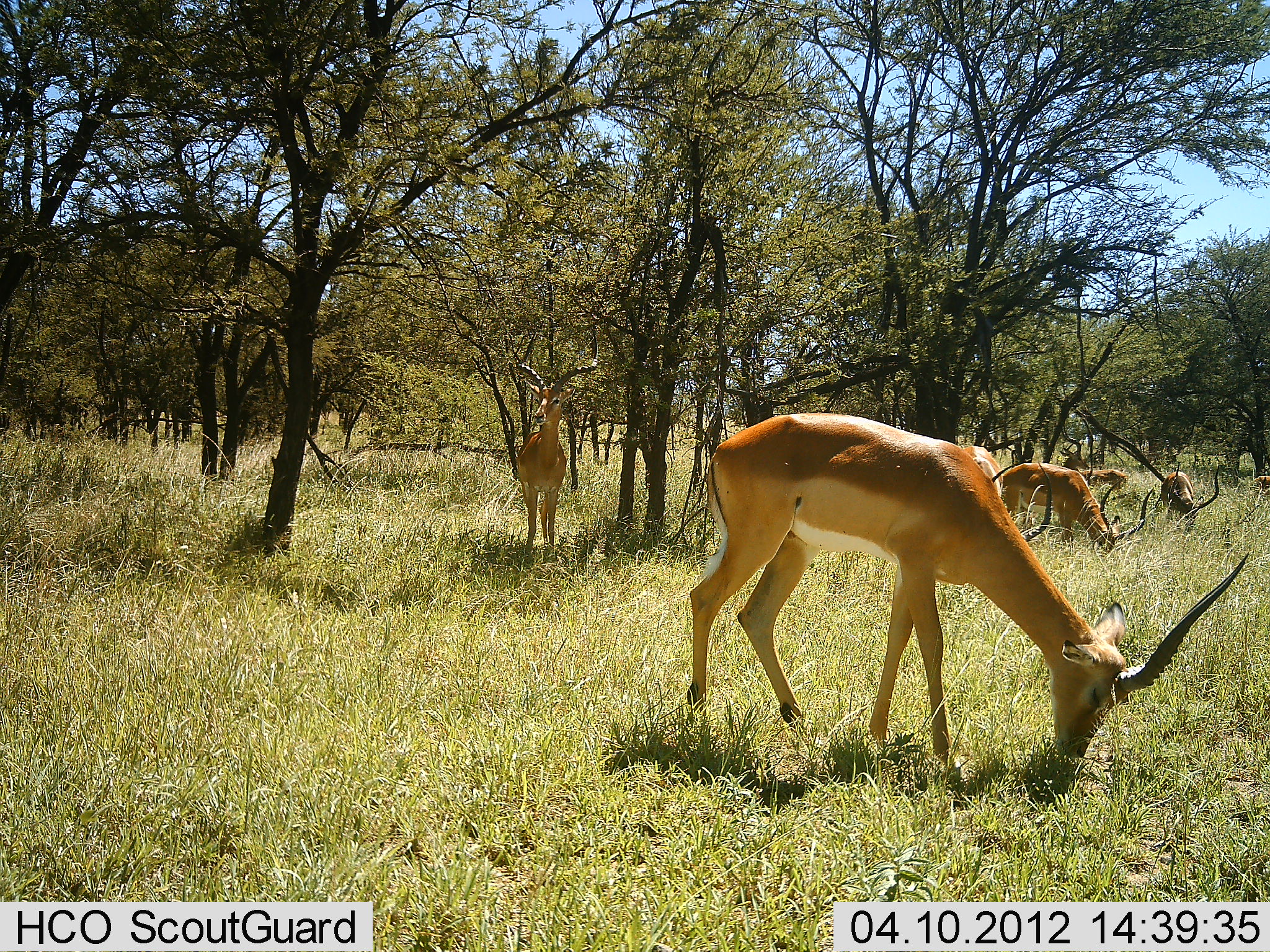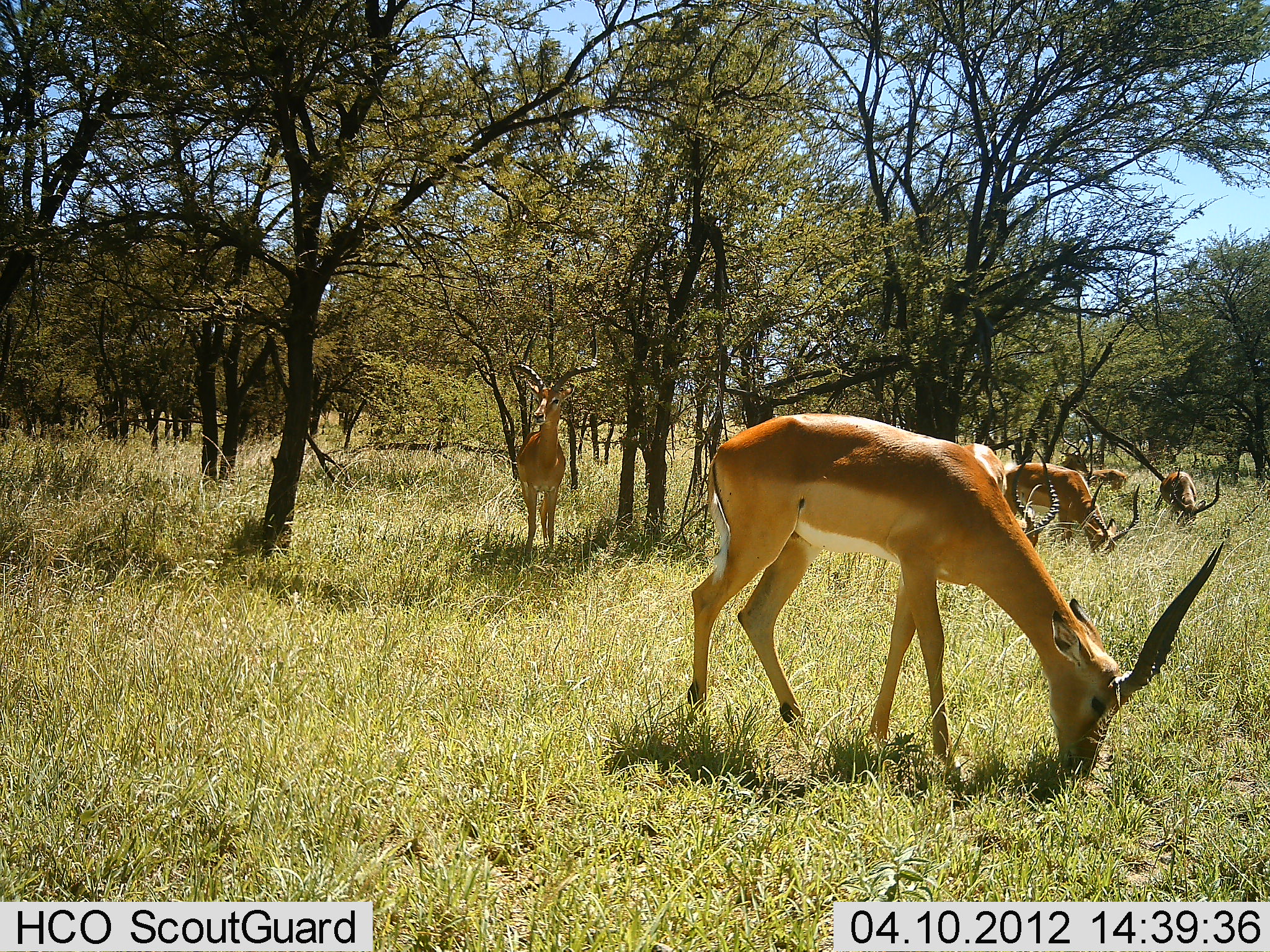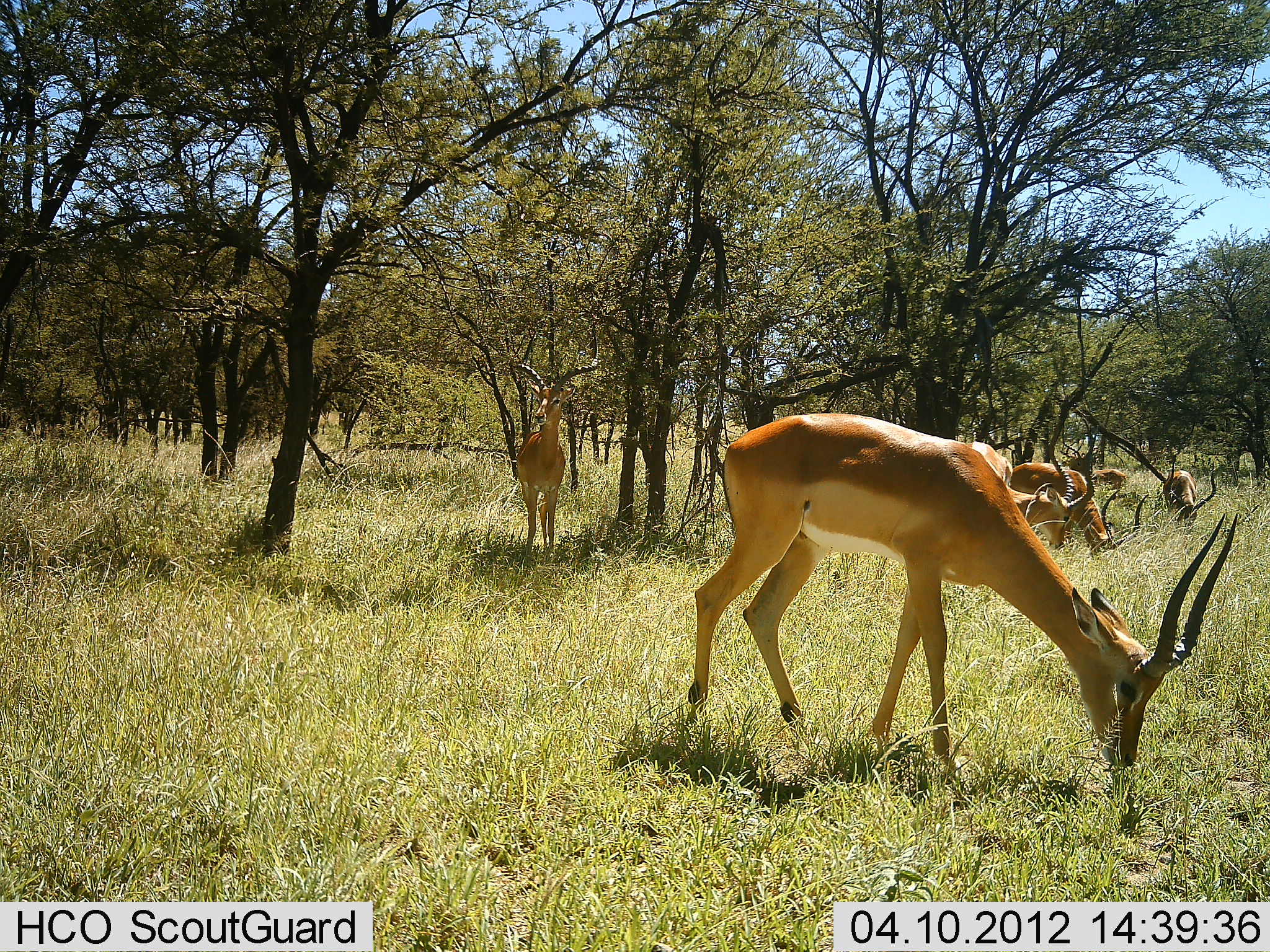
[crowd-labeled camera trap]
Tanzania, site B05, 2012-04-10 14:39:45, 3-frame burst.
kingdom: Animalia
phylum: Chordata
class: Mammalia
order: Artiodactyla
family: Bovidae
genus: Aepyceros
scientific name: Aepyceros melampus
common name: impala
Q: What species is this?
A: Impala (Aepyceros melampus).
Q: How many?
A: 6.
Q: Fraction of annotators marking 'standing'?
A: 80%.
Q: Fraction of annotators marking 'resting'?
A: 0%.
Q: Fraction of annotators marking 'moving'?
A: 0%.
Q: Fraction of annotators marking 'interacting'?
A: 7%.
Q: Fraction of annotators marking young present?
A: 0%.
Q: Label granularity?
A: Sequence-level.